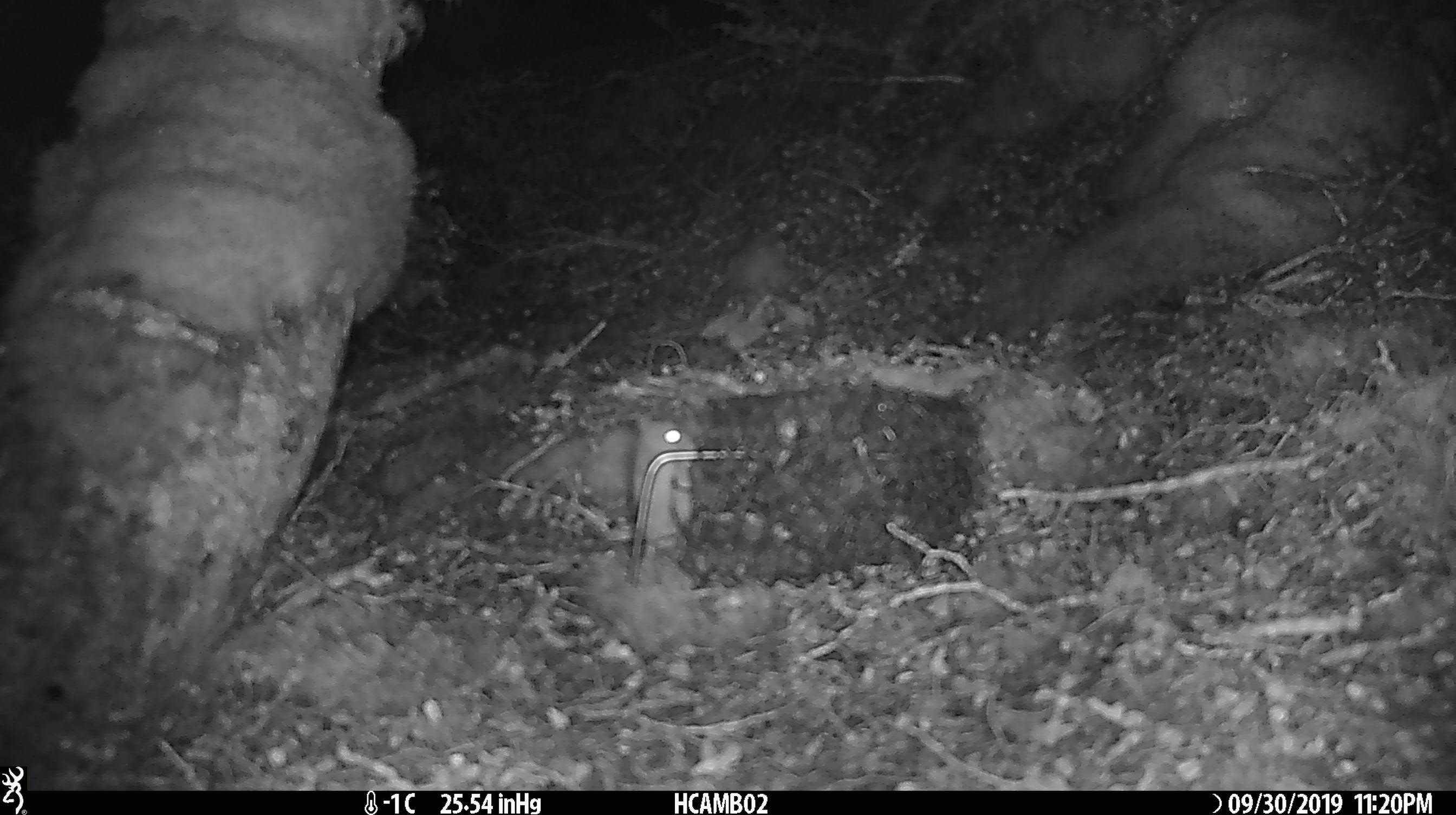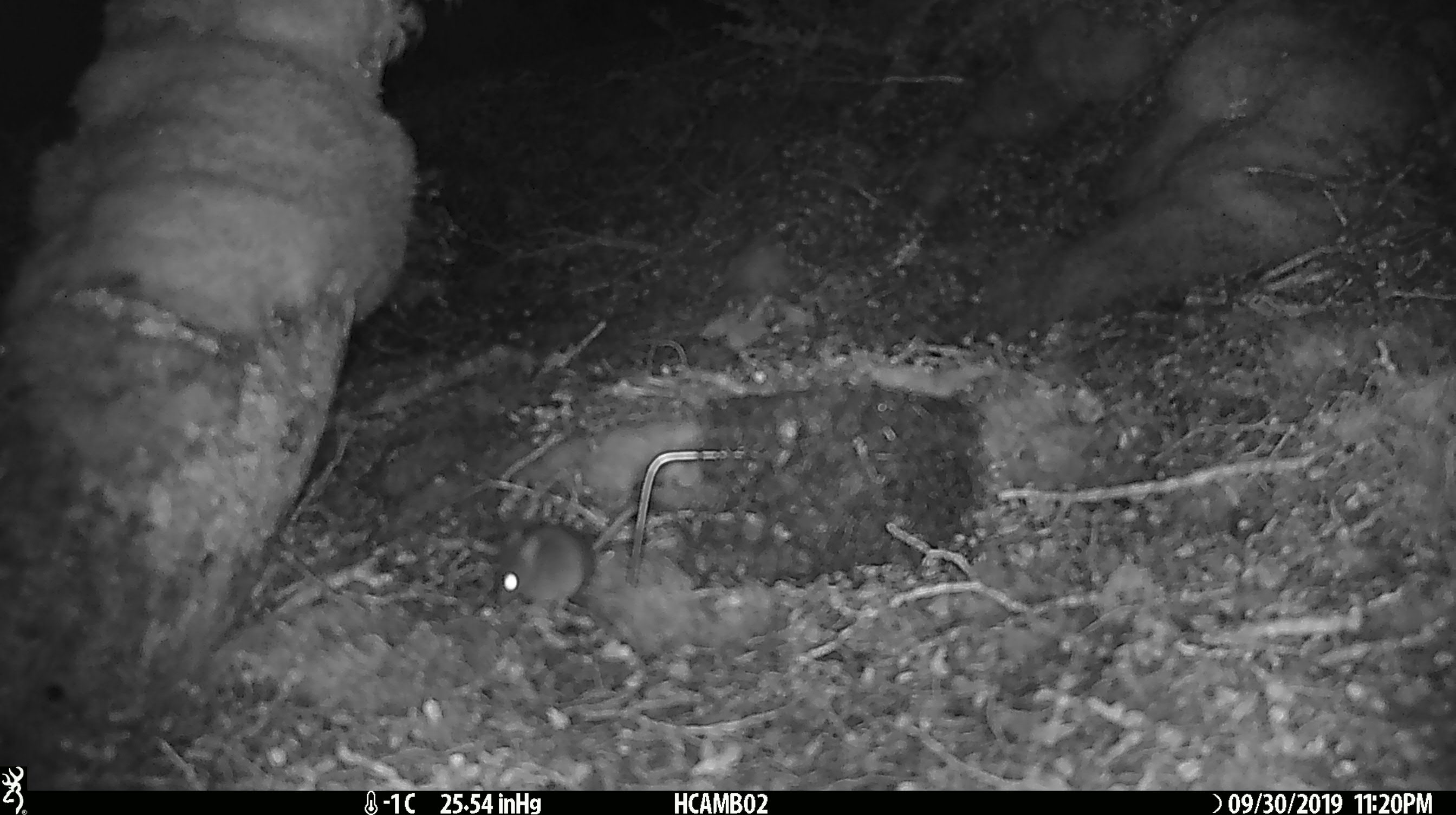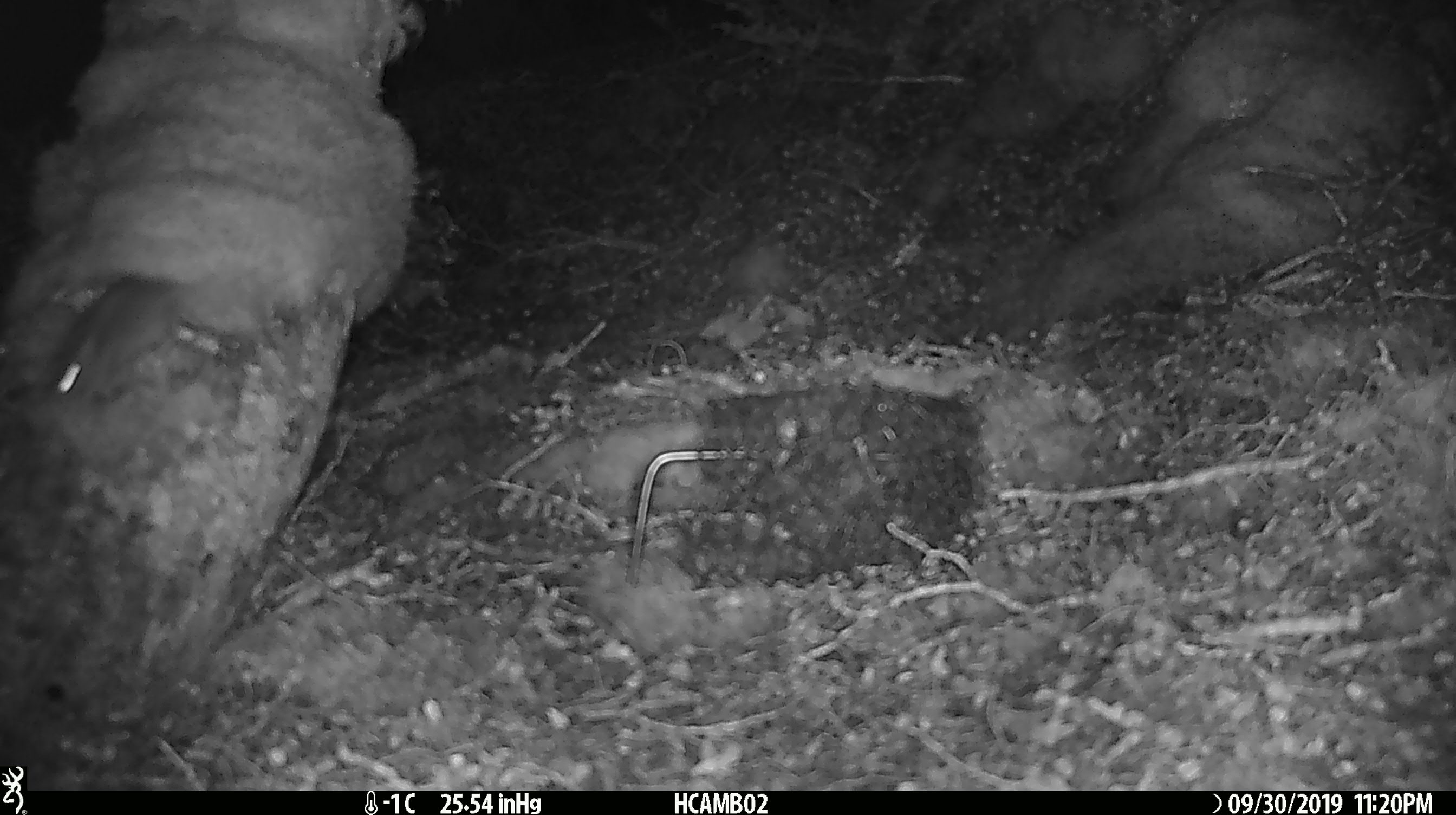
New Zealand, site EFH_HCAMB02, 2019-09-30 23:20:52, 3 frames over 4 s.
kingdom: Animalia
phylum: Chordata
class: Mammalia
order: Rodentia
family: Muridae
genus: Mus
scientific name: Mus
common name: mouse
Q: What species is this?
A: Mouse (Mus).